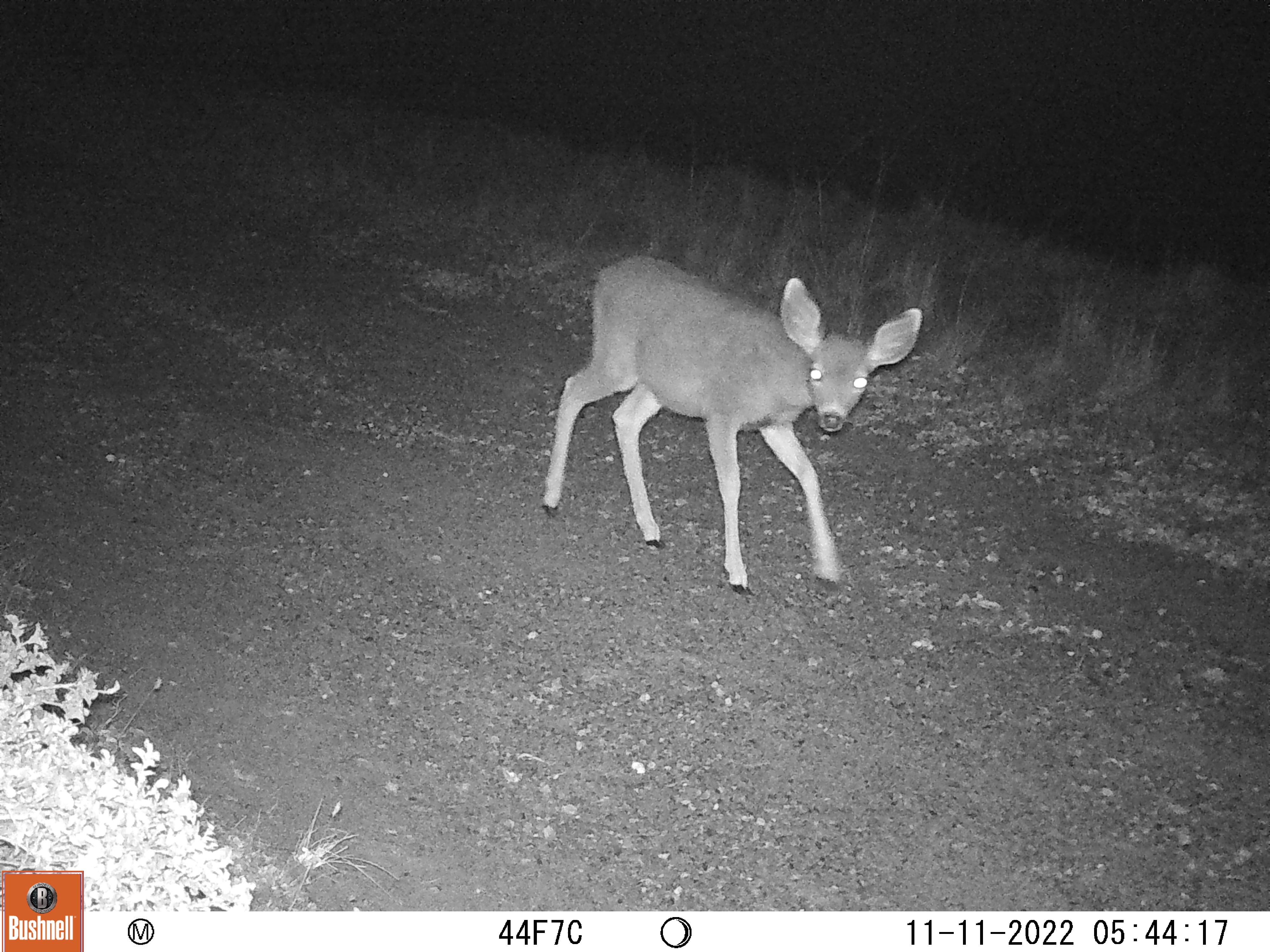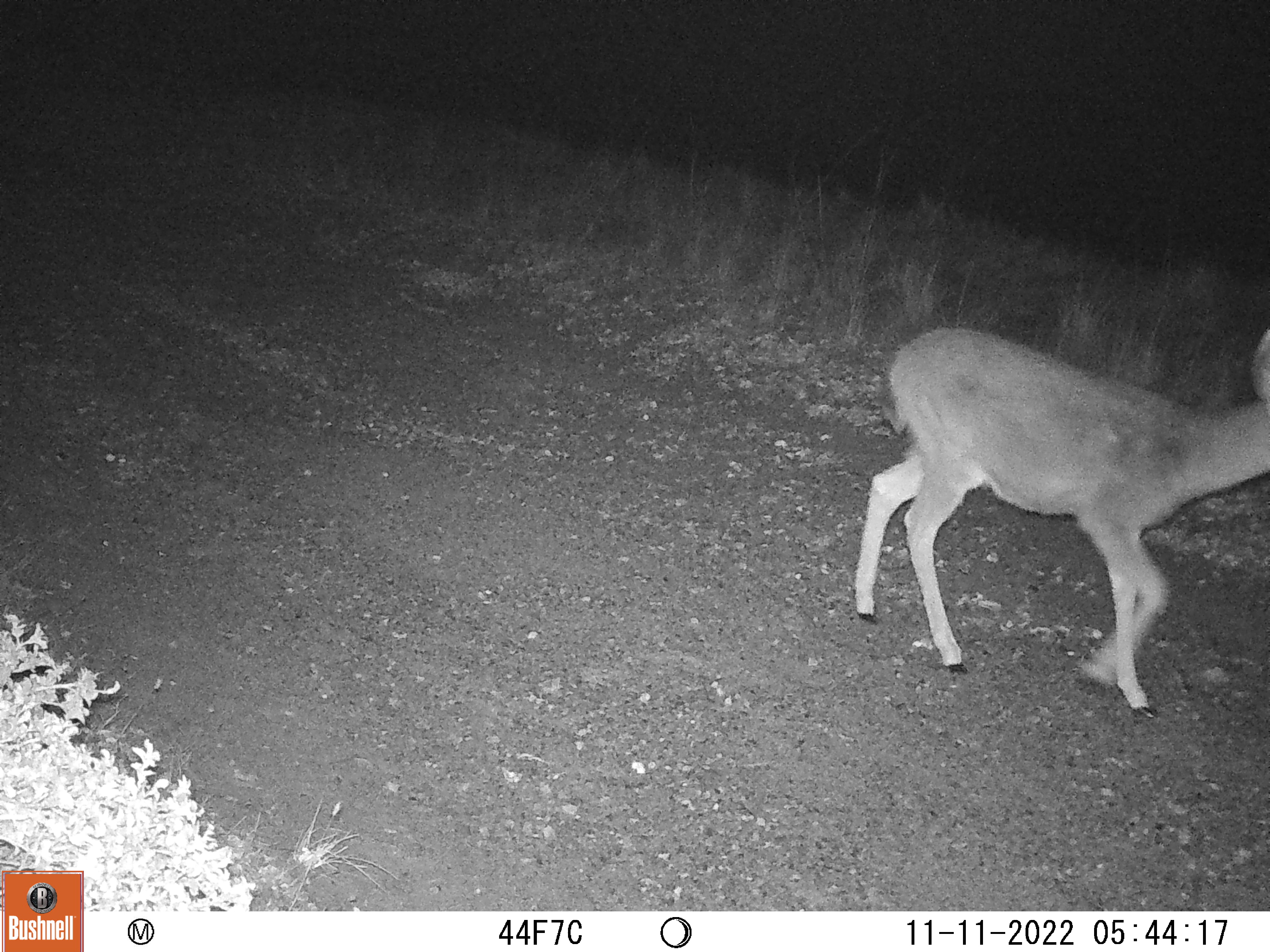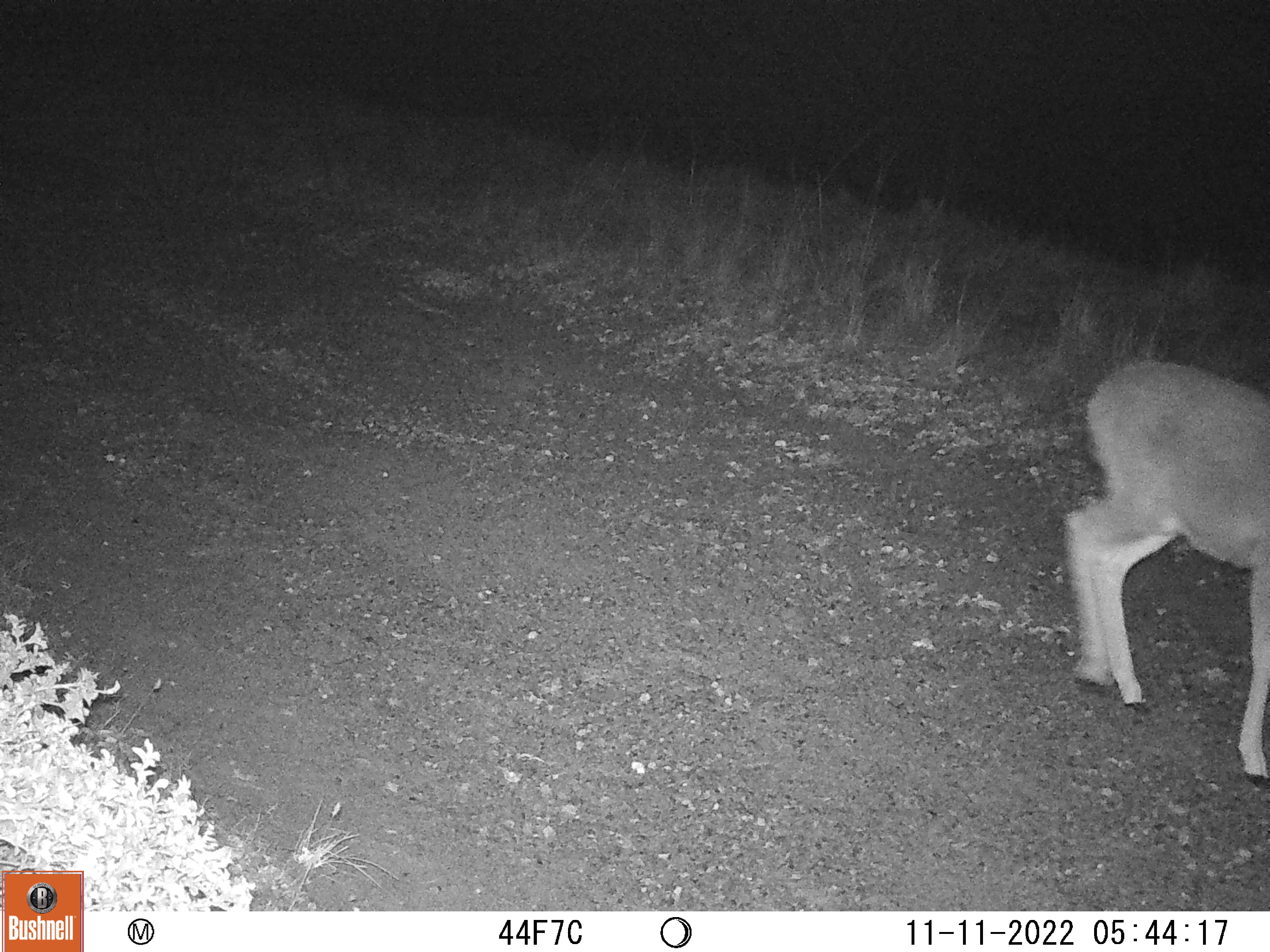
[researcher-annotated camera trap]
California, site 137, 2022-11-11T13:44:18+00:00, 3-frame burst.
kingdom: Animalia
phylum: Chordata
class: Mammalia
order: Artiodactyla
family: Cervidae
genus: Odocoileus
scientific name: Odocoileus hemionus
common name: mule deer